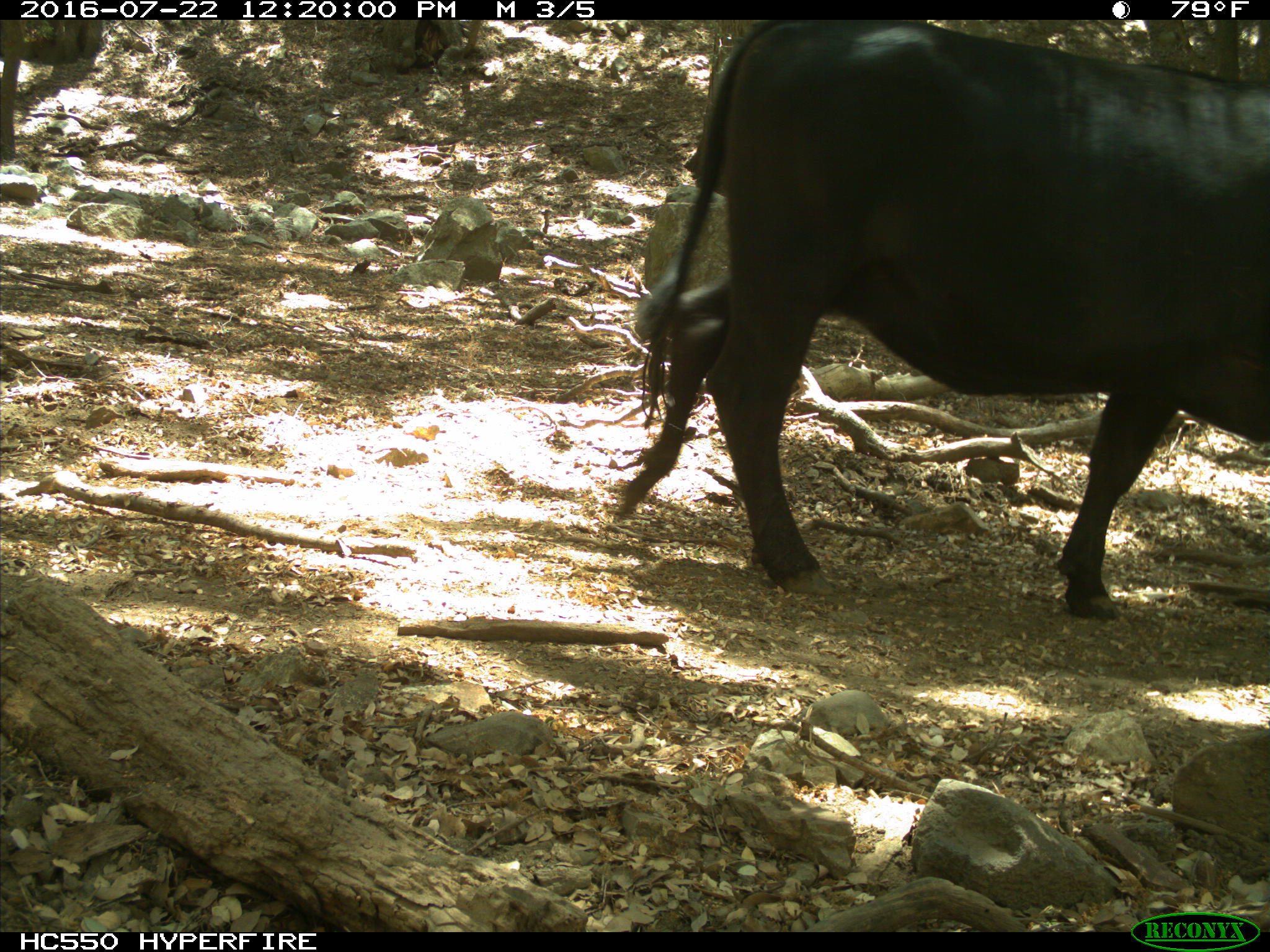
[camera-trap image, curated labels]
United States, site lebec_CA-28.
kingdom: Animalia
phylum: Chordata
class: Mammalia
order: Artiodactyla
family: Bovidae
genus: Bos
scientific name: Bos taurus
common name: domestic cow